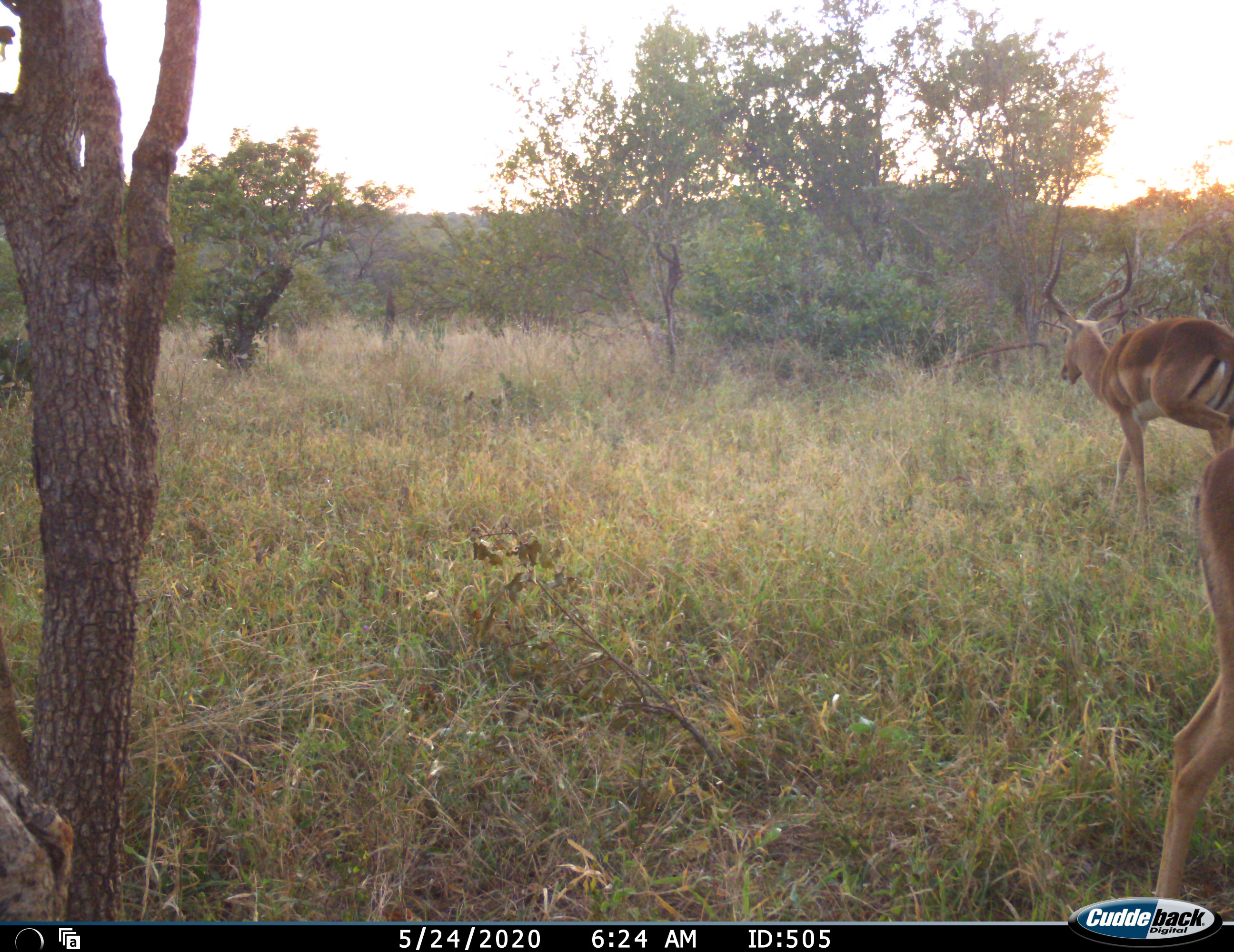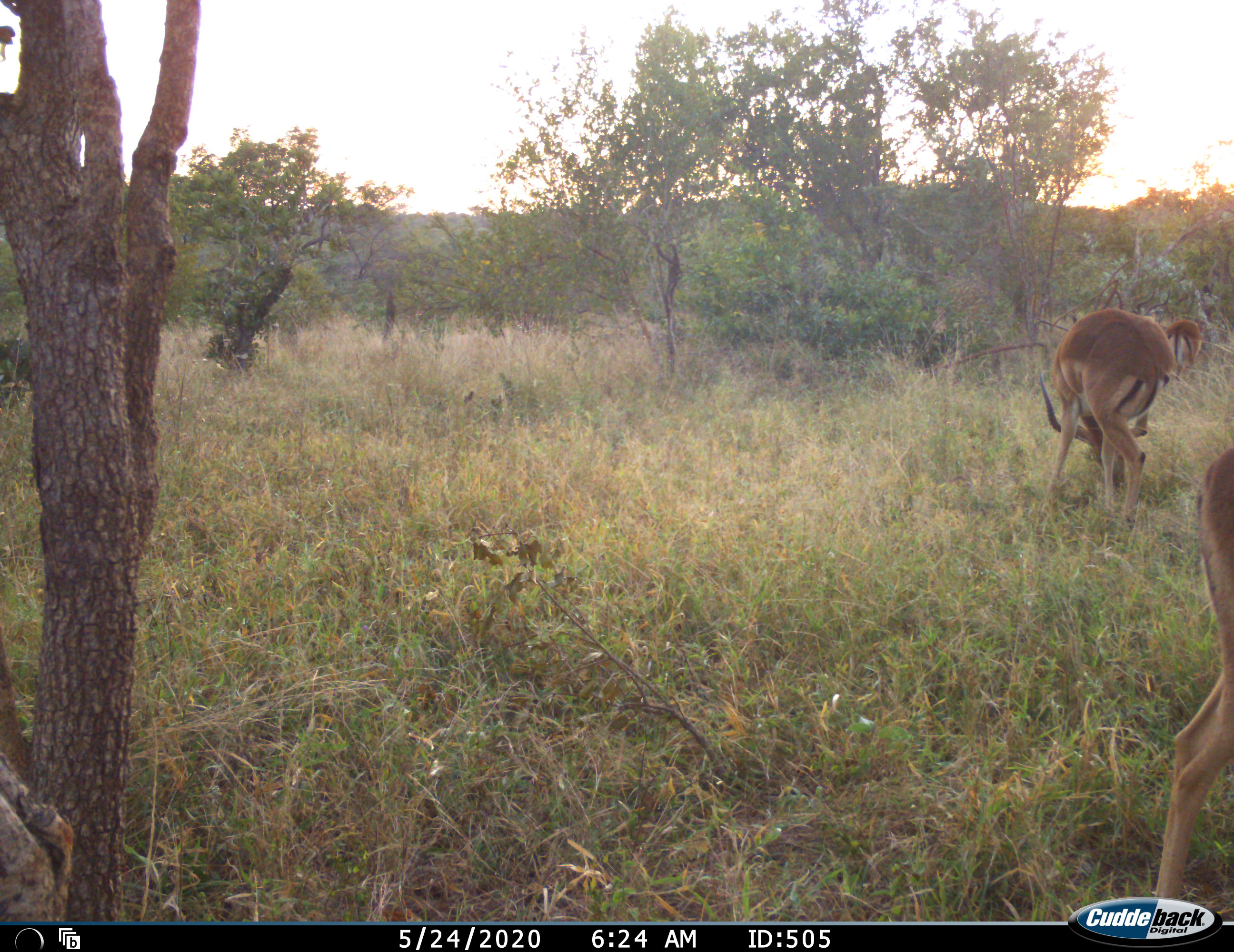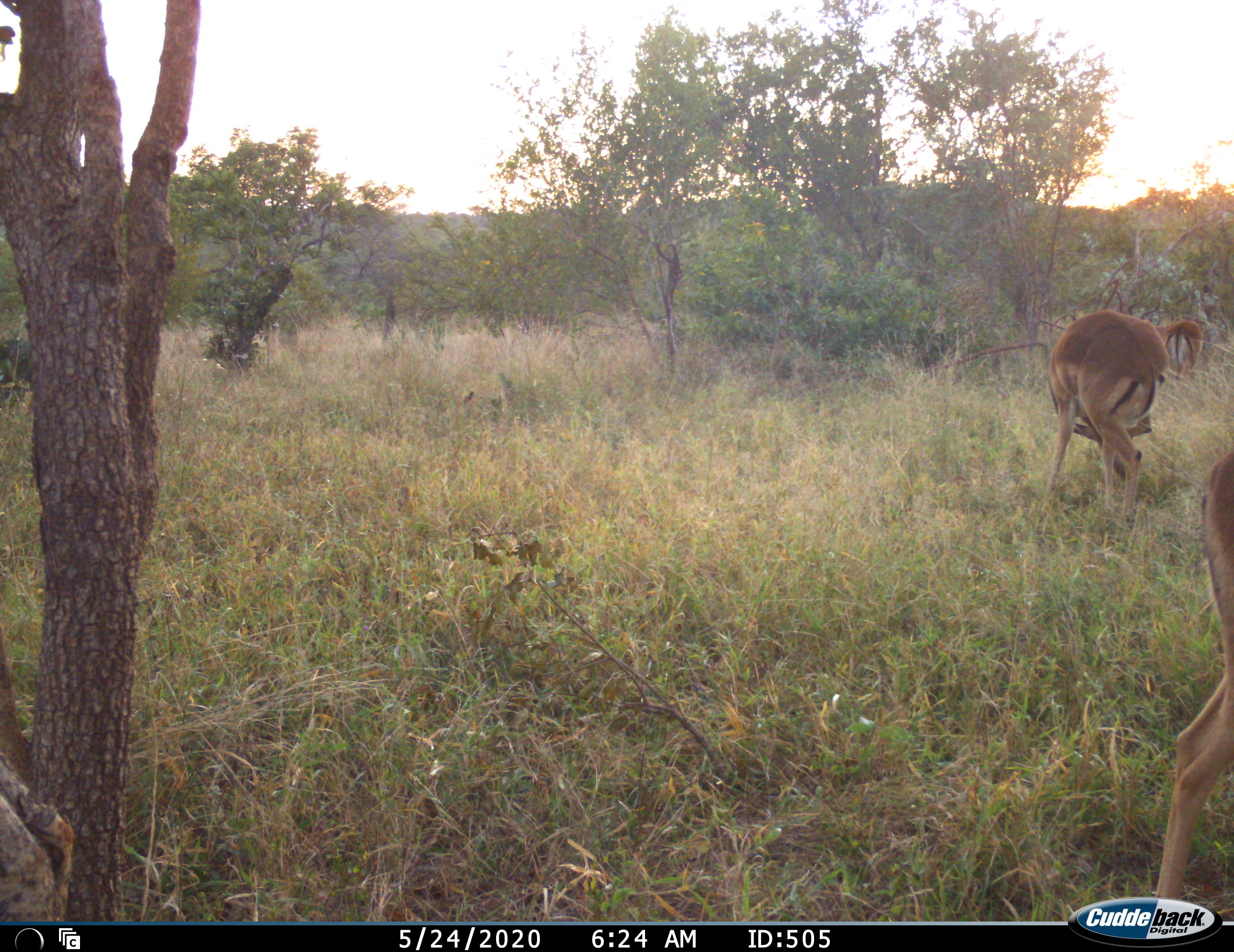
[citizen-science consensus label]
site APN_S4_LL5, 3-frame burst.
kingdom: Animalia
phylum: Chordata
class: Mammalia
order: Artiodactyla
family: Bovidae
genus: Aepyceros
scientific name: Aepyceros melampus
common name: impala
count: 3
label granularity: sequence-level